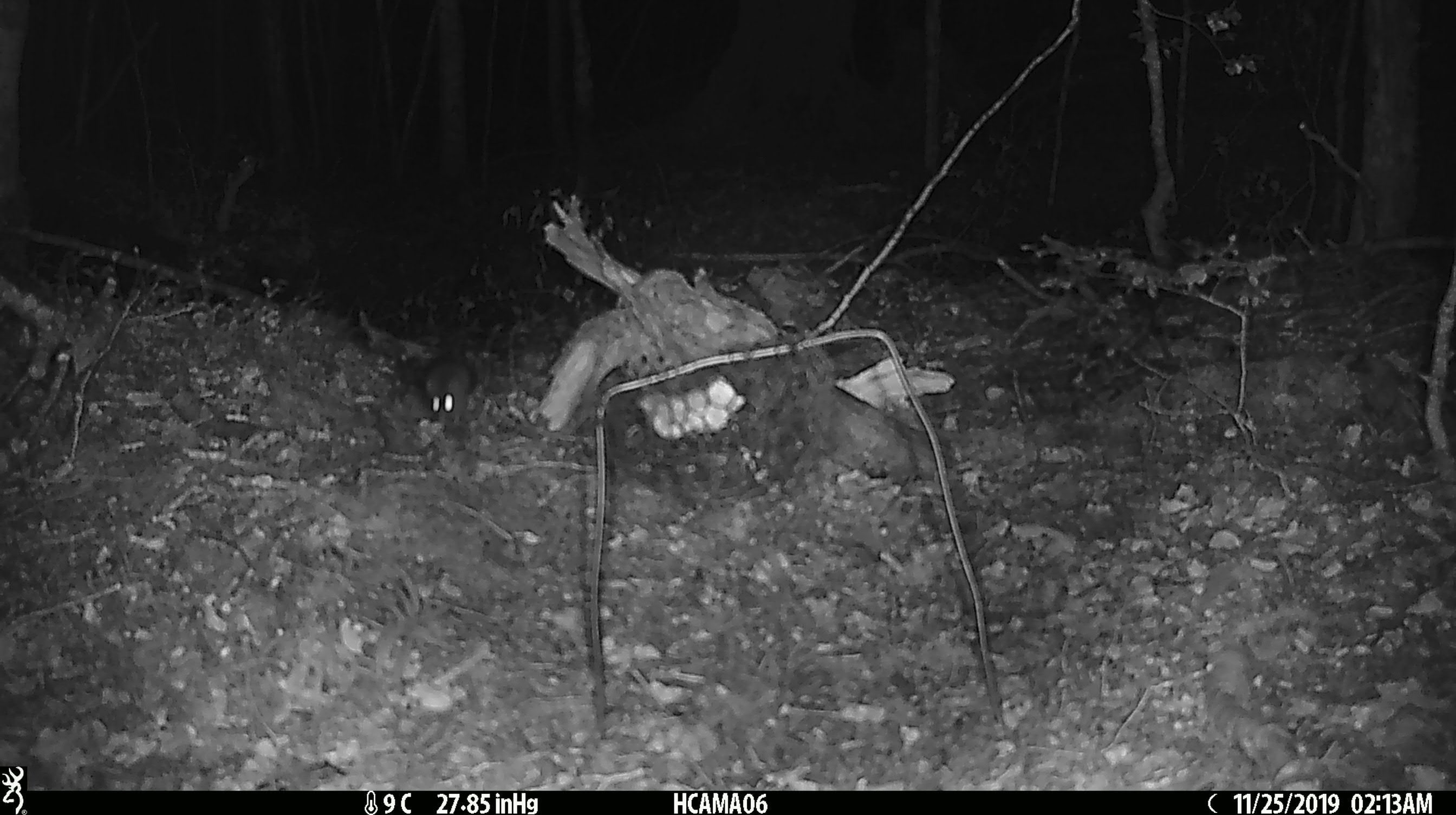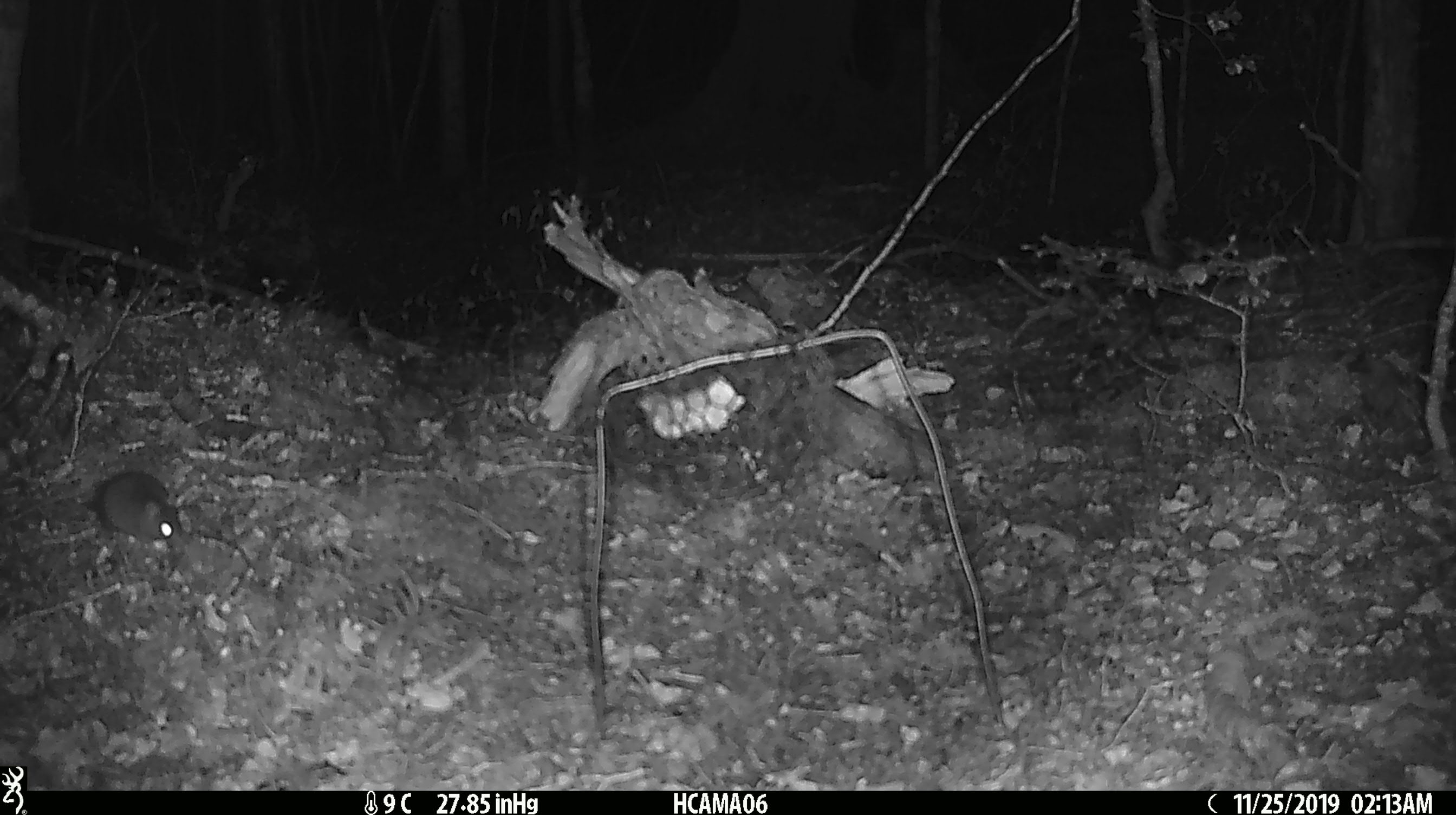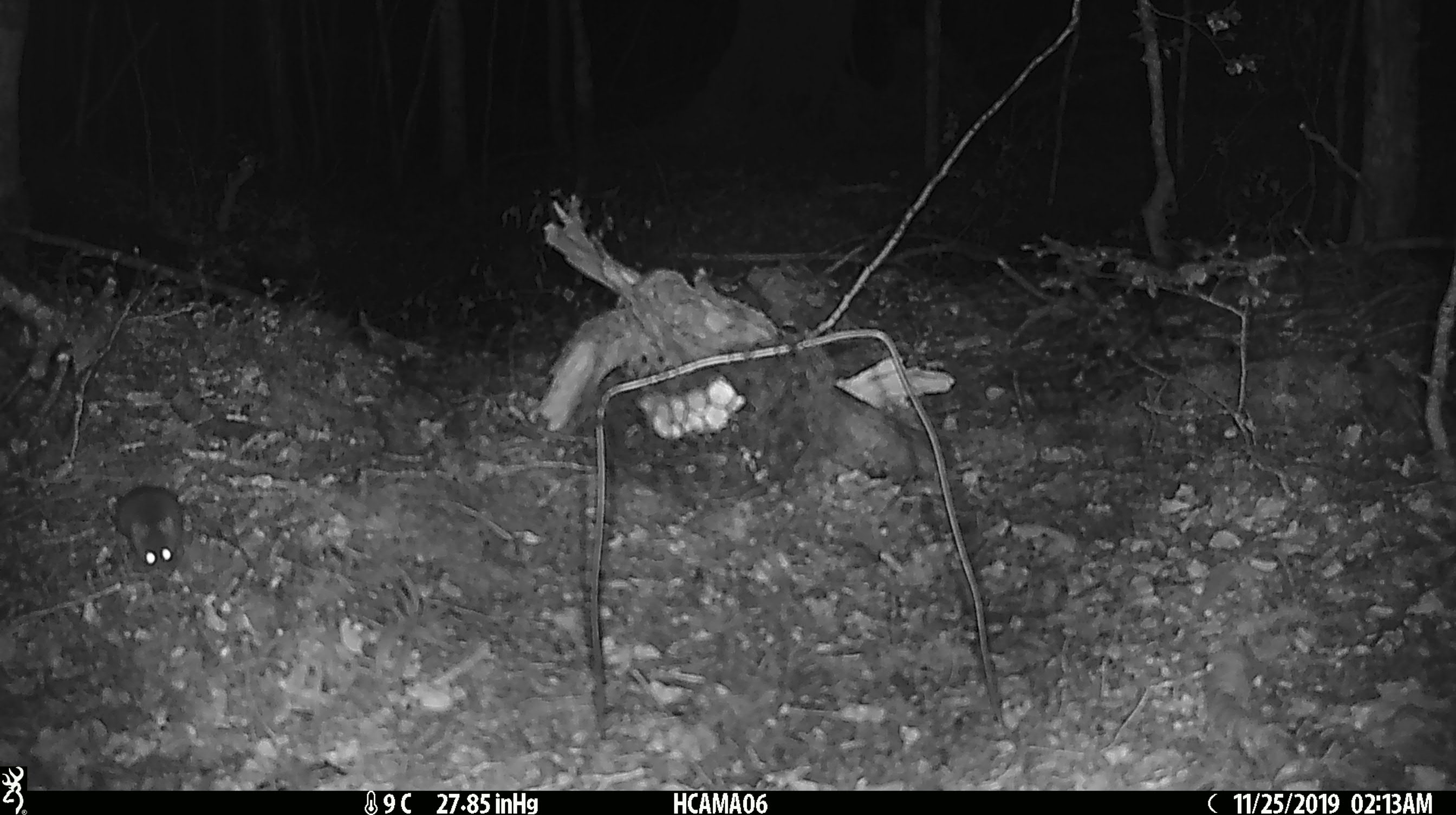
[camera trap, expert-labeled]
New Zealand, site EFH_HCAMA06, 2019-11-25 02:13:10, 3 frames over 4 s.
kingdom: Animalia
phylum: Chordata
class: Mammalia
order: Rodentia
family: Muridae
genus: Mus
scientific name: Mus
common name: mouse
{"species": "mouse (Mus)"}